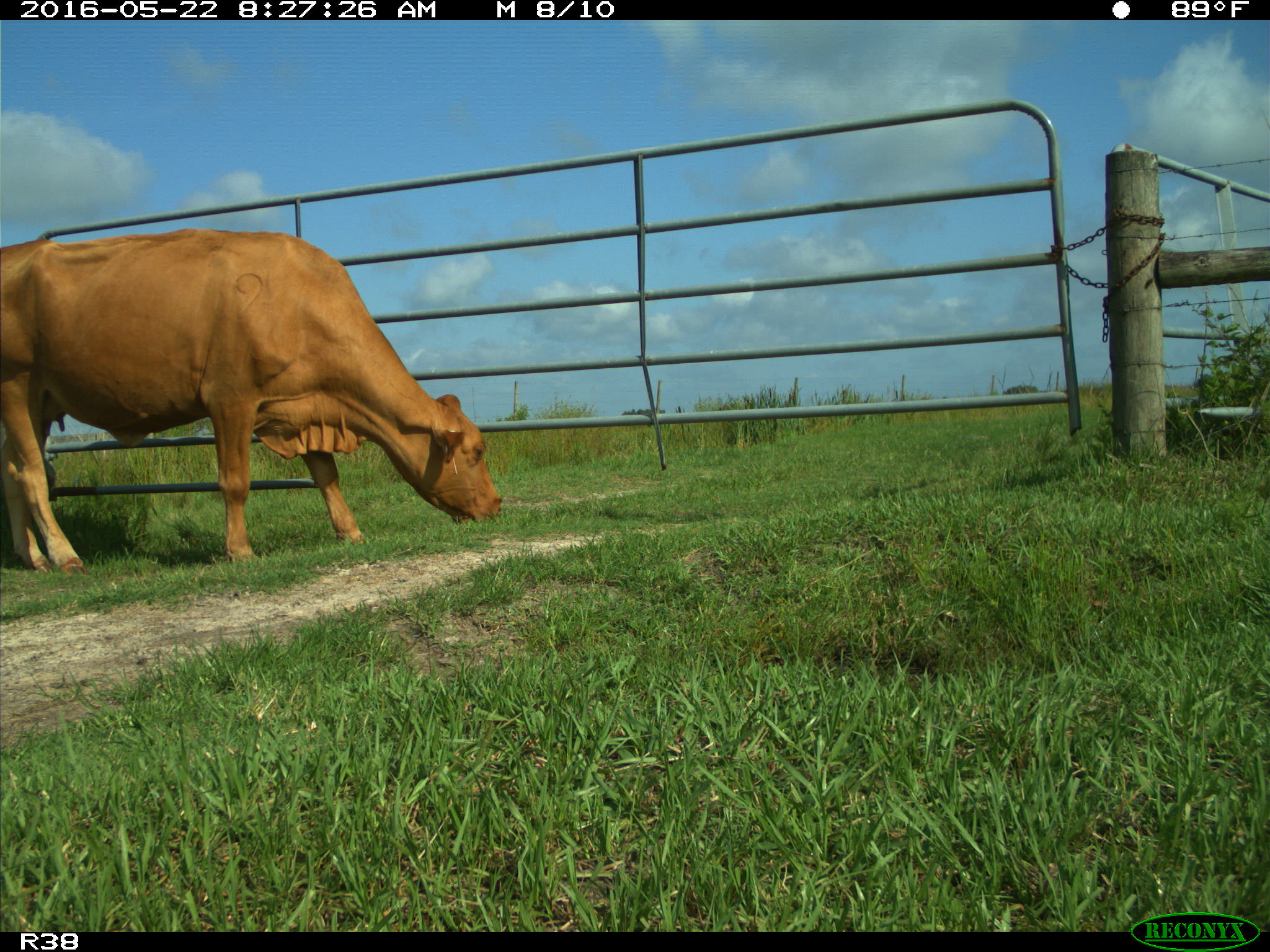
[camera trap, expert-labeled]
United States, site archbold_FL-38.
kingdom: Animalia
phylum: Chordata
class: Mammalia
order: Artiodactyla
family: Bovidae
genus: Bos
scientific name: Bos taurus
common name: domestic cow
Bos taurus (domestic cow).